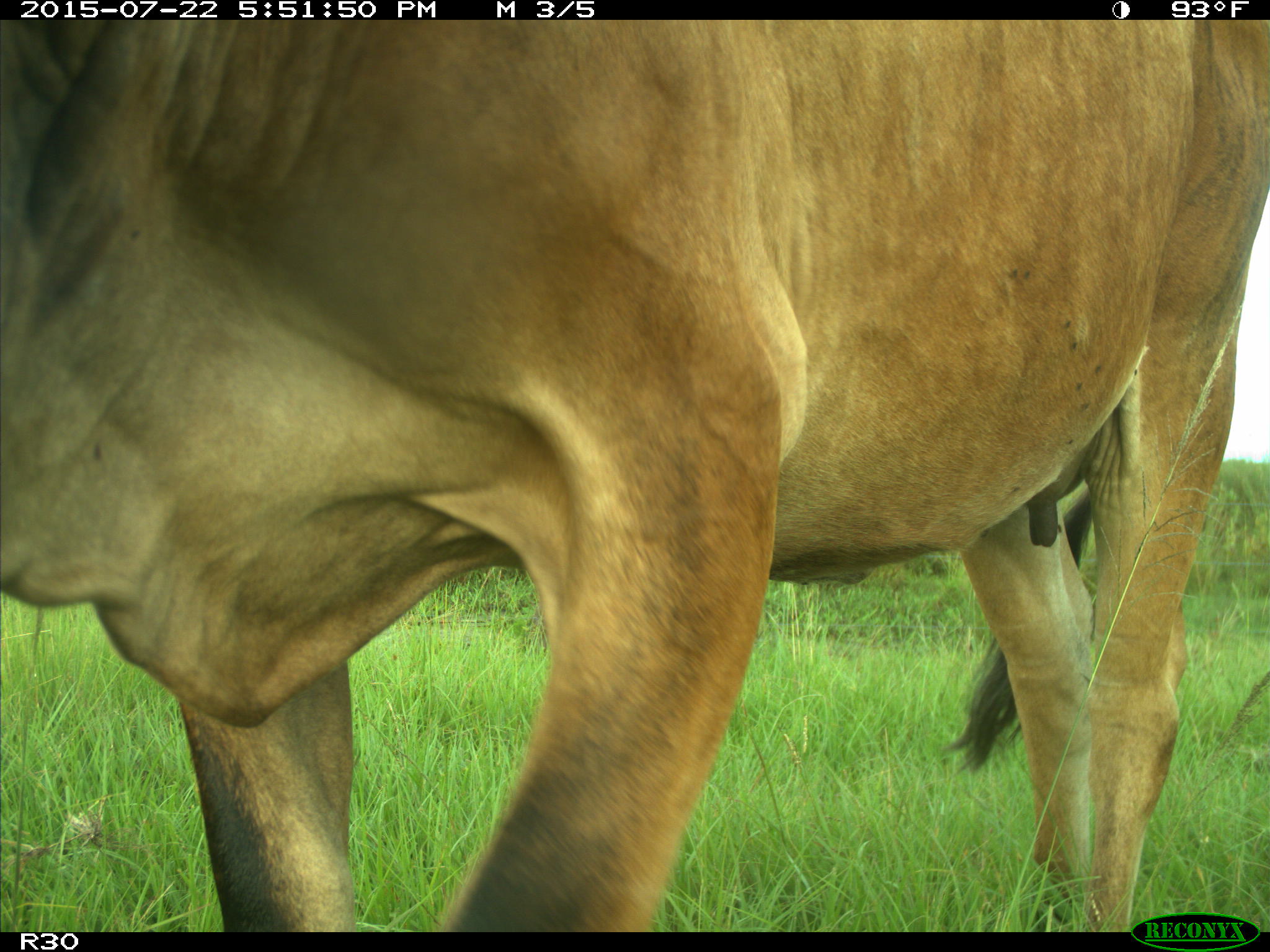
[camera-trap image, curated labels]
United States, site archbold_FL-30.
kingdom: Animalia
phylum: Chordata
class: Mammalia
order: Artiodactyla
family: Bovidae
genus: Bos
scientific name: Bos taurus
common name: domestic cow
Bos taurus (domestic cow).